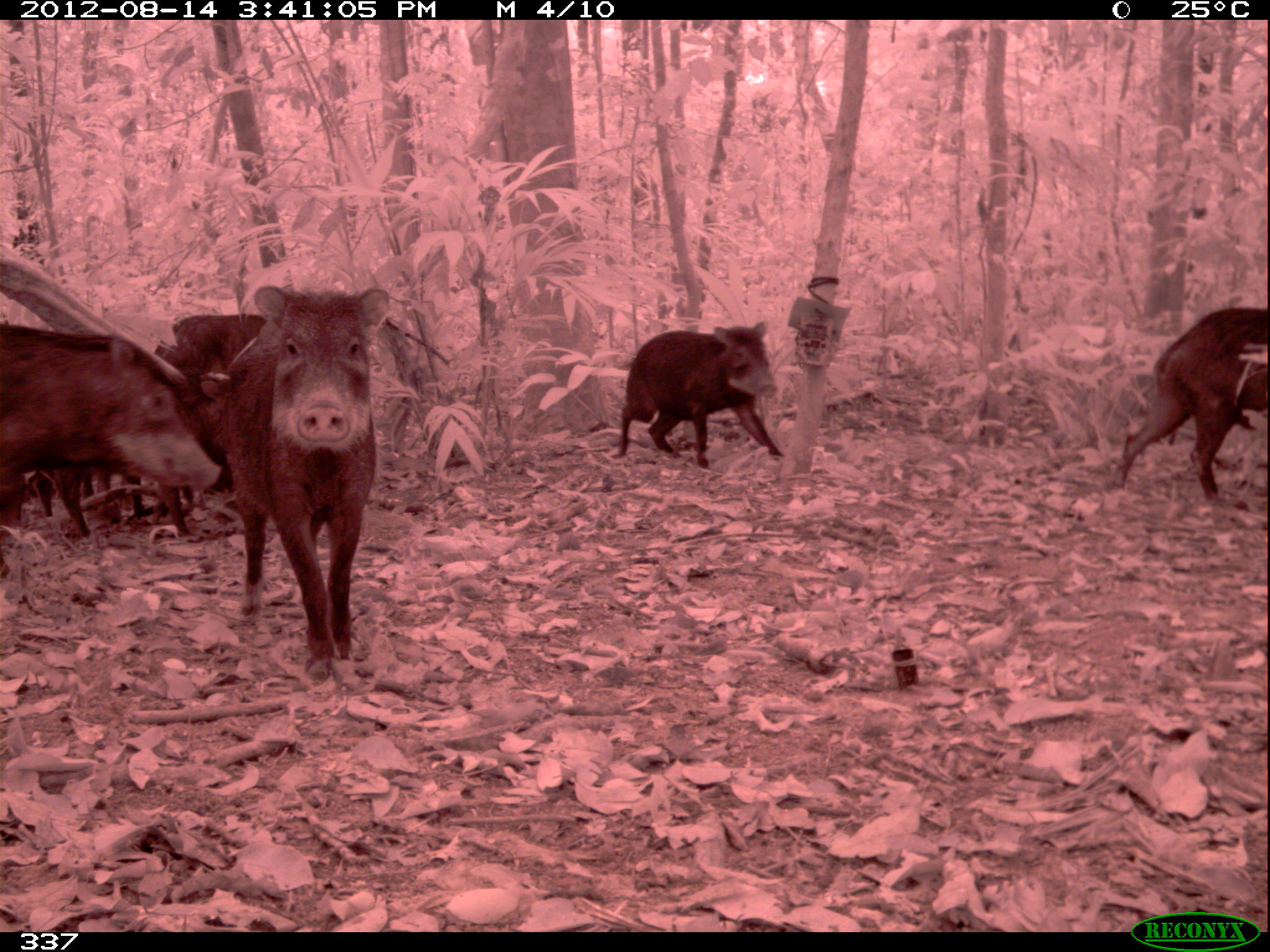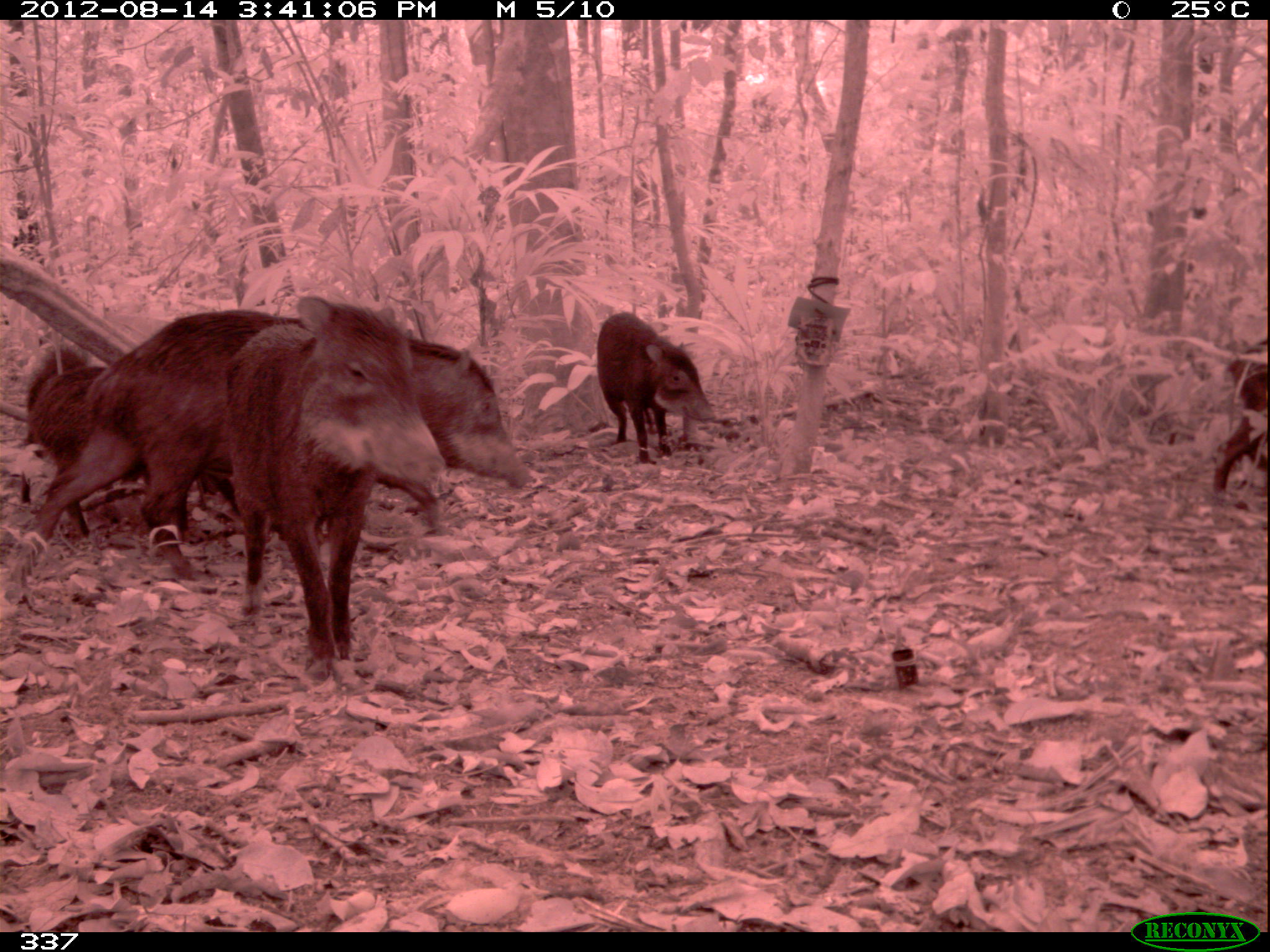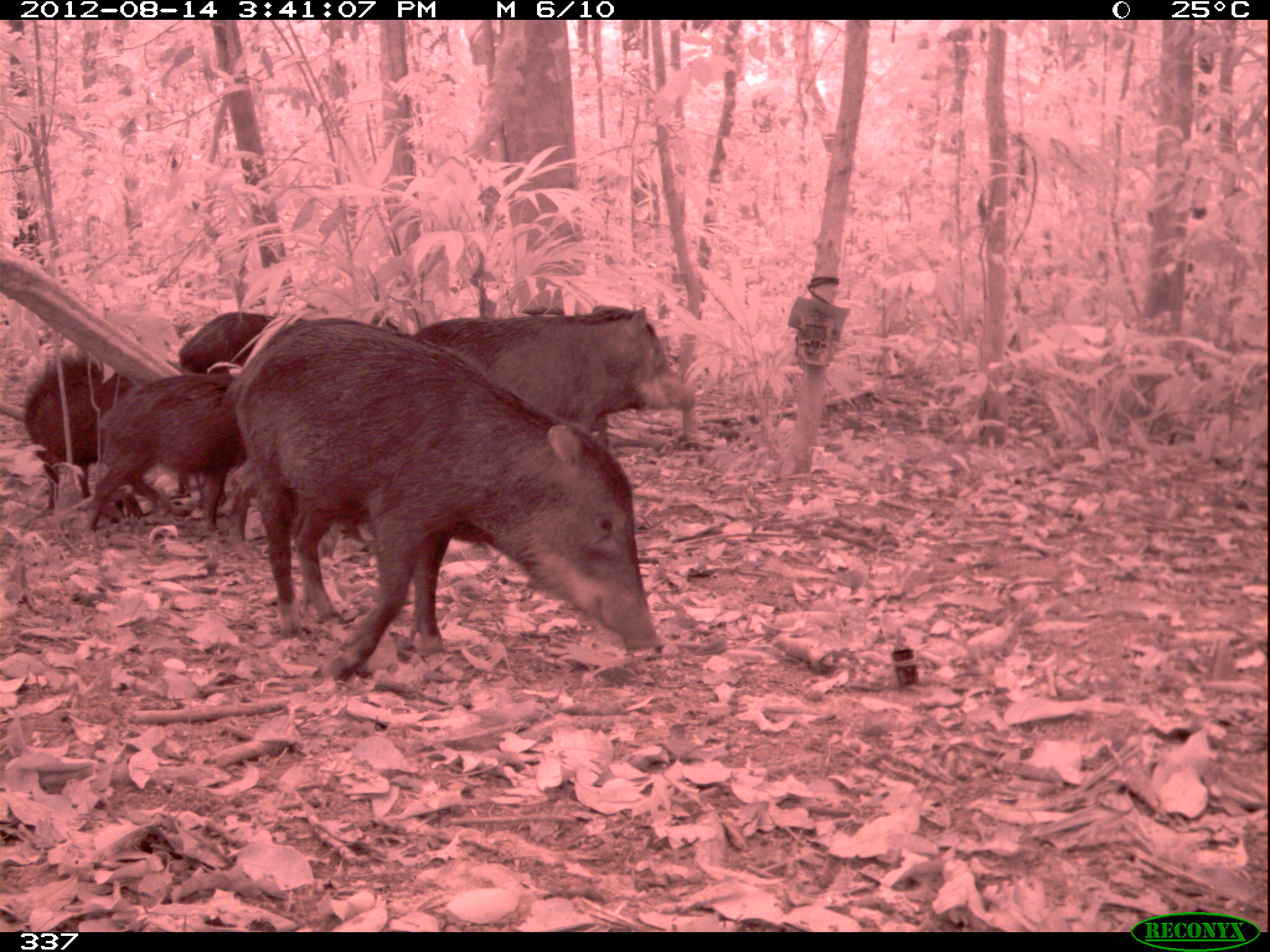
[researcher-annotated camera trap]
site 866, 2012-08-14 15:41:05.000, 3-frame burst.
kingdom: Animalia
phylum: Chordata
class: Mammalia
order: Artiodactyla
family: Tayassuidae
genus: Tayassu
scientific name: Tayassu pecari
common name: white-lipped peccary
Tayassu pecari (white-lipped peccary).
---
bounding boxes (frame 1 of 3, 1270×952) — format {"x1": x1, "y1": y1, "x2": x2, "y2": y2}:
tayassu pecari: {"x1": 225, "y1": 285, "x2": 391, "y2": 686}; {"x1": 0, "y1": 321, "x2": 220, "y2": 582}; {"x1": 1105, "y1": 306, "x2": 1269, "y2": 503}; {"x1": 610, "y1": 321, "x2": 784, "y2": 470}; {"x1": 151, "y1": 312, "x2": 265, "y2": 491}; {"x1": 30, "y1": 465, "x2": 190, "y2": 540}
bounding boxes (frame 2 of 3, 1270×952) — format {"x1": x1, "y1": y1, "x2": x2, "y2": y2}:
tayassu pecari: {"x1": 82, "y1": 309, "x2": 532, "y2": 587}; {"x1": 221, "y1": 292, "x2": 446, "y2": 684}; {"x1": 30, "y1": 365, "x2": 238, "y2": 537}; {"x1": 595, "y1": 311, "x2": 716, "y2": 464}; {"x1": 16, "y1": 344, "x2": 91, "y2": 503}